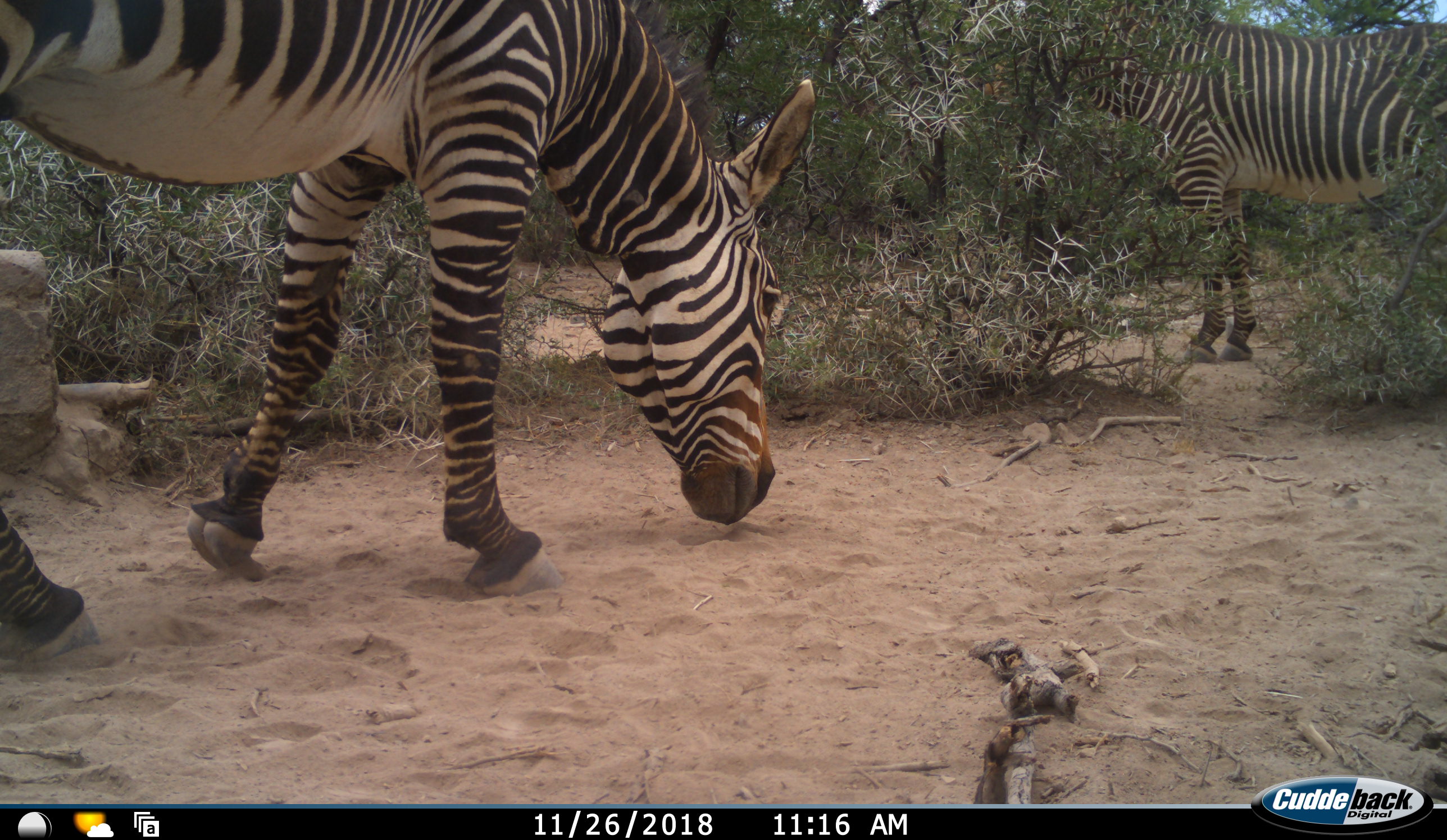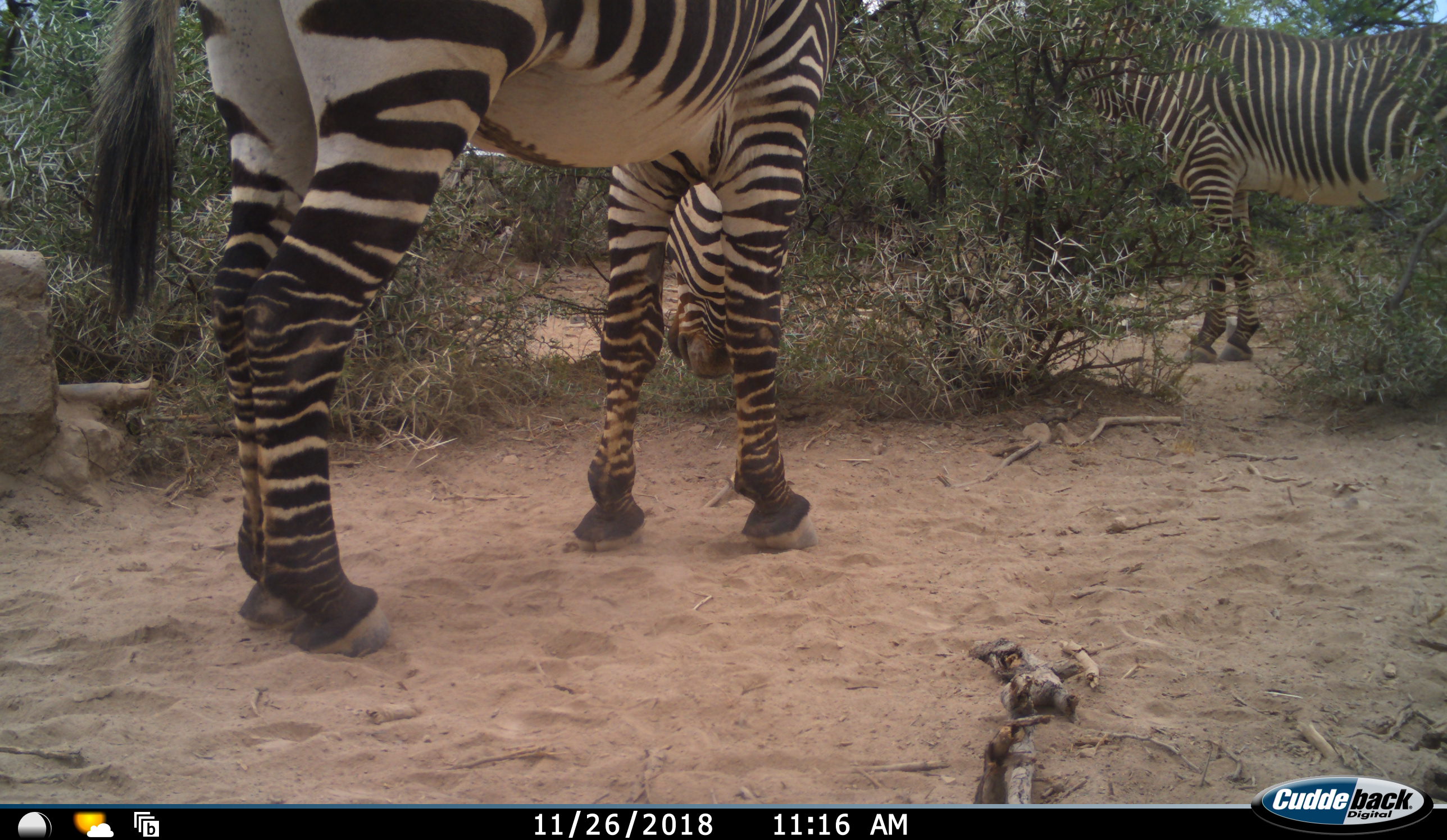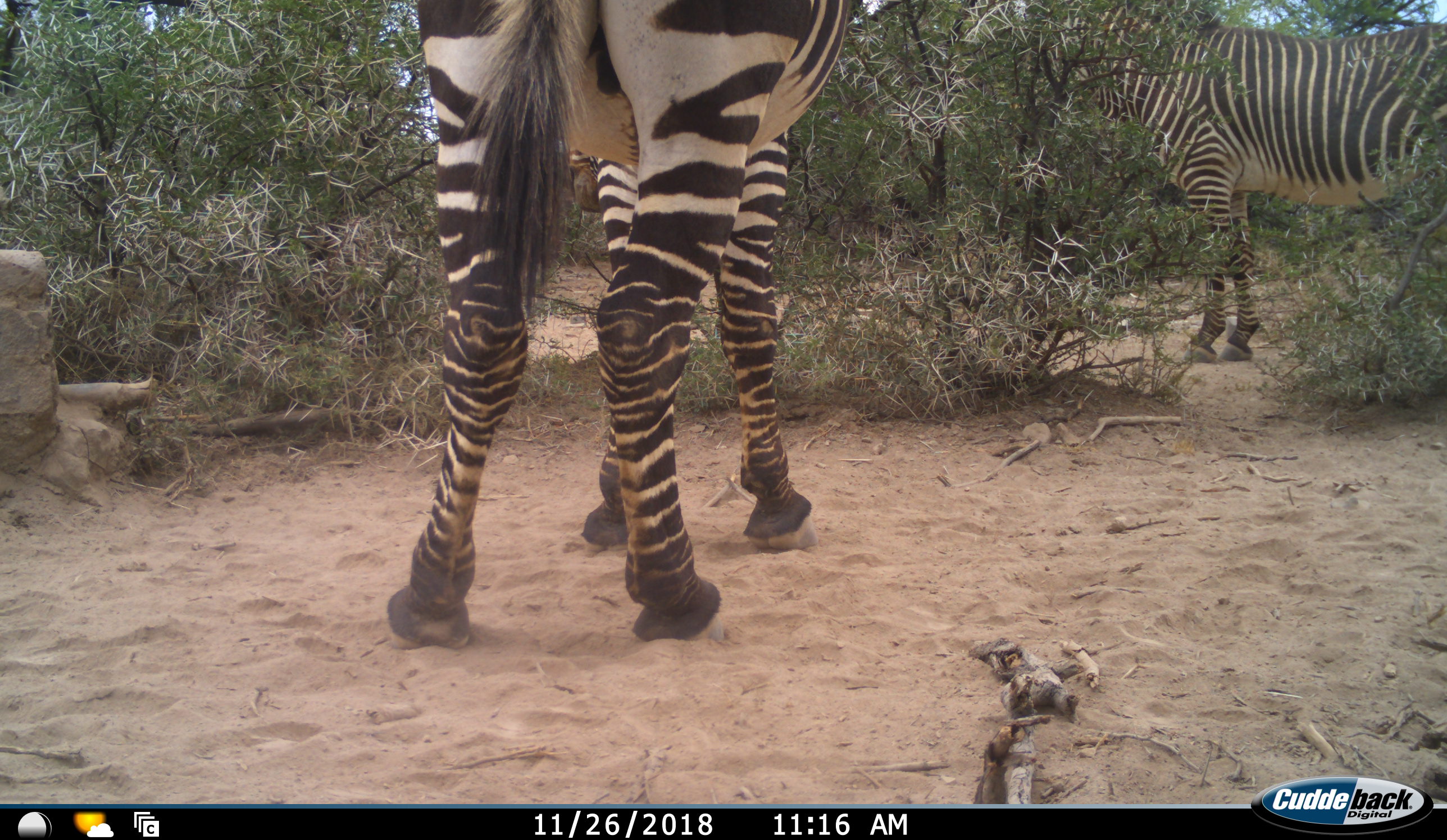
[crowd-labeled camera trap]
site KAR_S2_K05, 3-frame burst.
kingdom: Animalia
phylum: Chordata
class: Mammalia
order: Perissodactyla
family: Equidae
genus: Equus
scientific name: Equus zebra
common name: mountain zebra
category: zebramountain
Zebramountain (mountain zebra) (Equus zebra), count 2. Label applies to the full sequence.